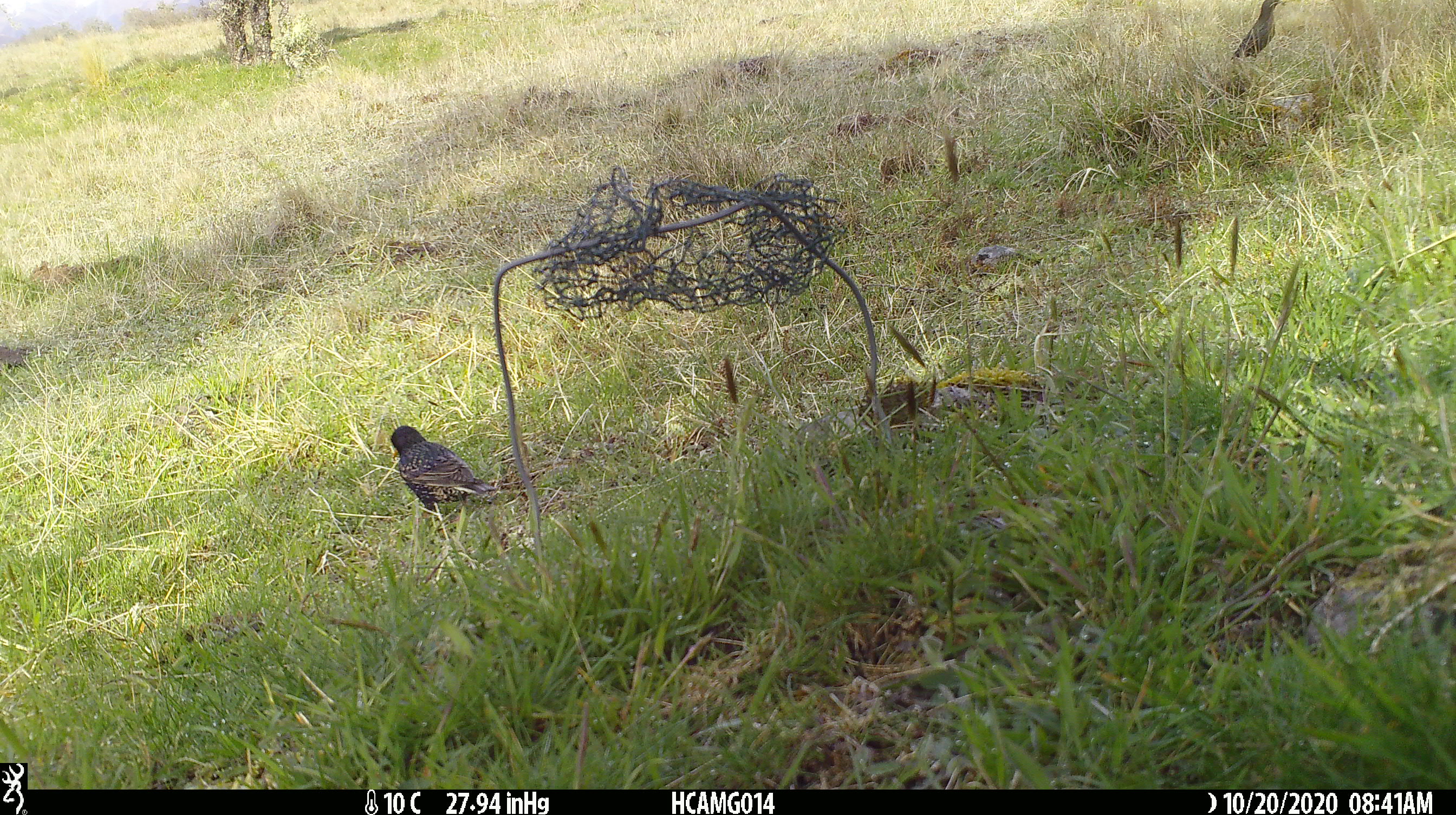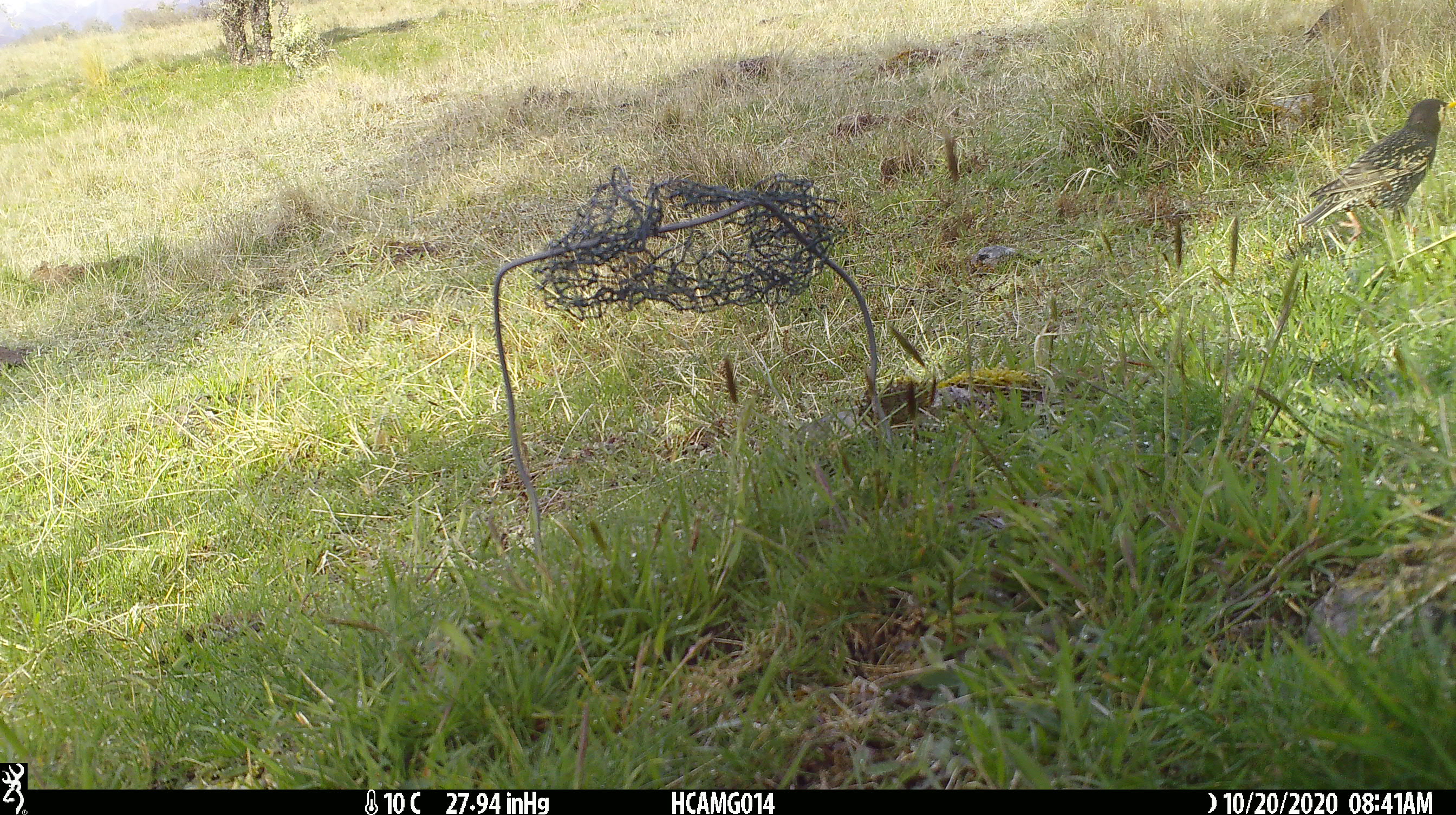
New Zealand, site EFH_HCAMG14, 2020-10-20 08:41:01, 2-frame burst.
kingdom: Animalia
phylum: Chordata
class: Aves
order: Passeriformes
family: Sturnidae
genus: Sturnus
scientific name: Sturnus vulgaris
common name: european starling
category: starling